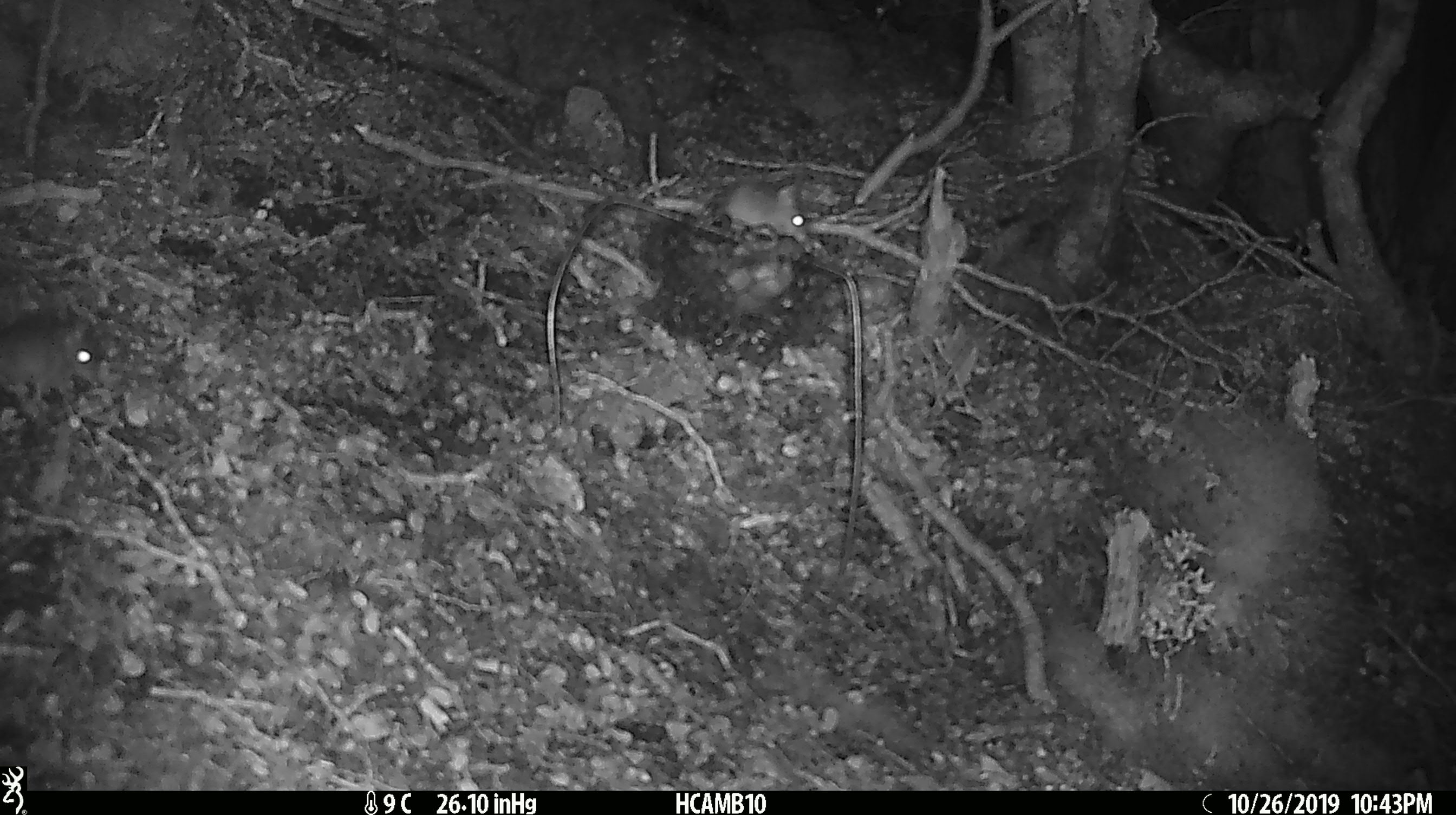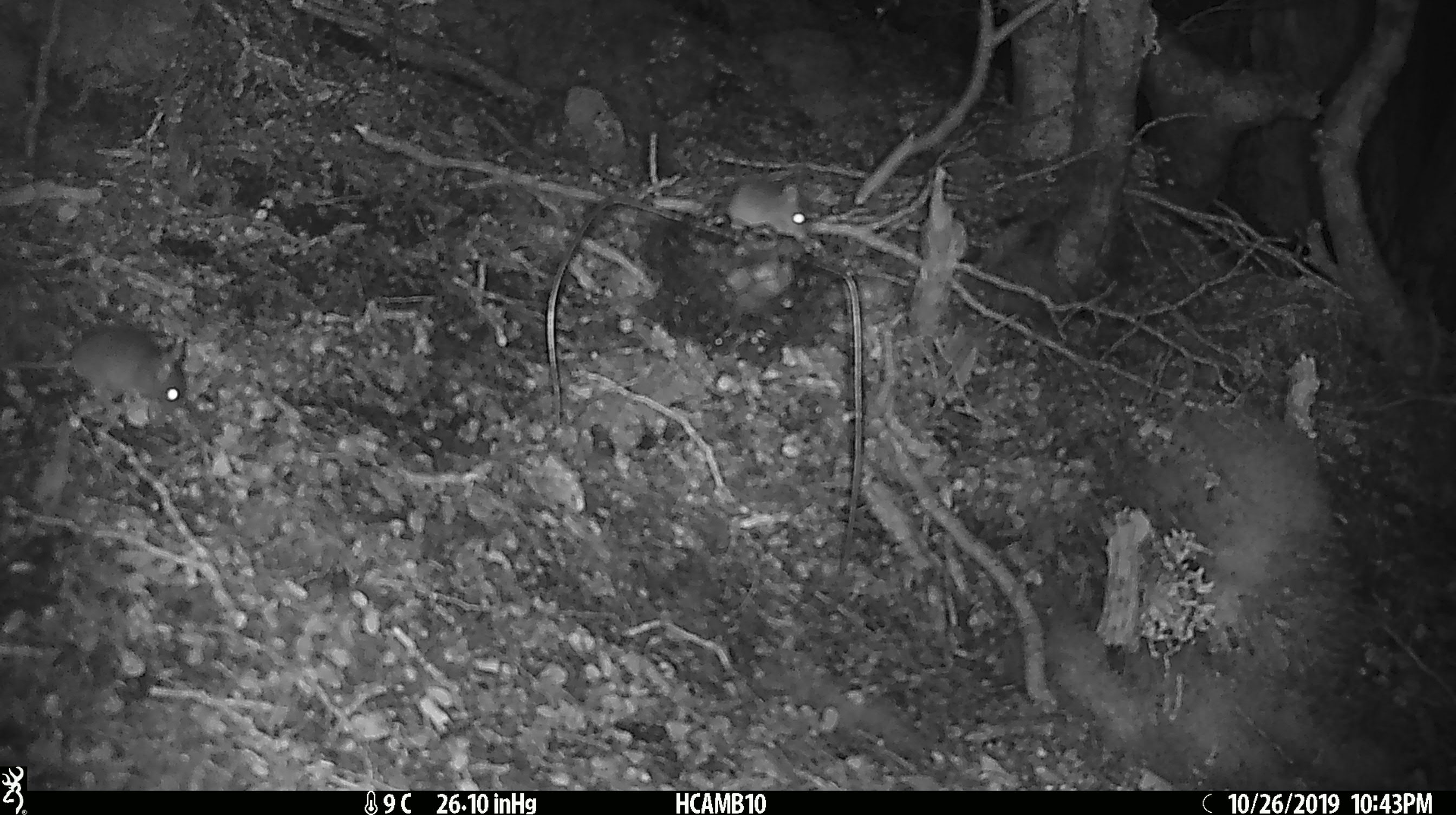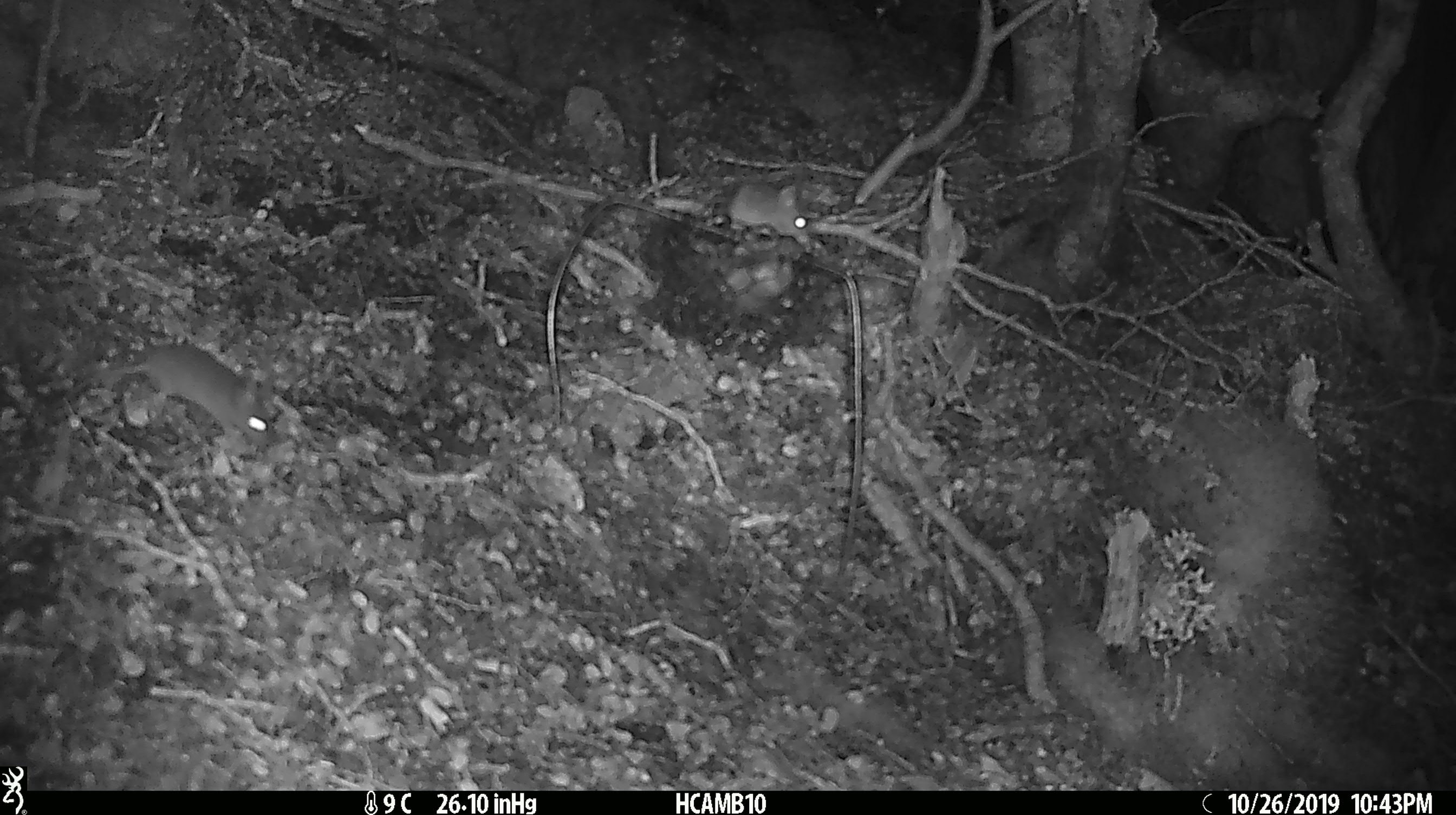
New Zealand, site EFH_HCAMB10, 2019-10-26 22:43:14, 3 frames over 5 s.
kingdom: Animalia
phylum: Chordata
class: Mammalia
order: Rodentia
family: Muridae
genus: Mus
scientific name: Mus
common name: mouse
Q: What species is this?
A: Mouse (Mus).